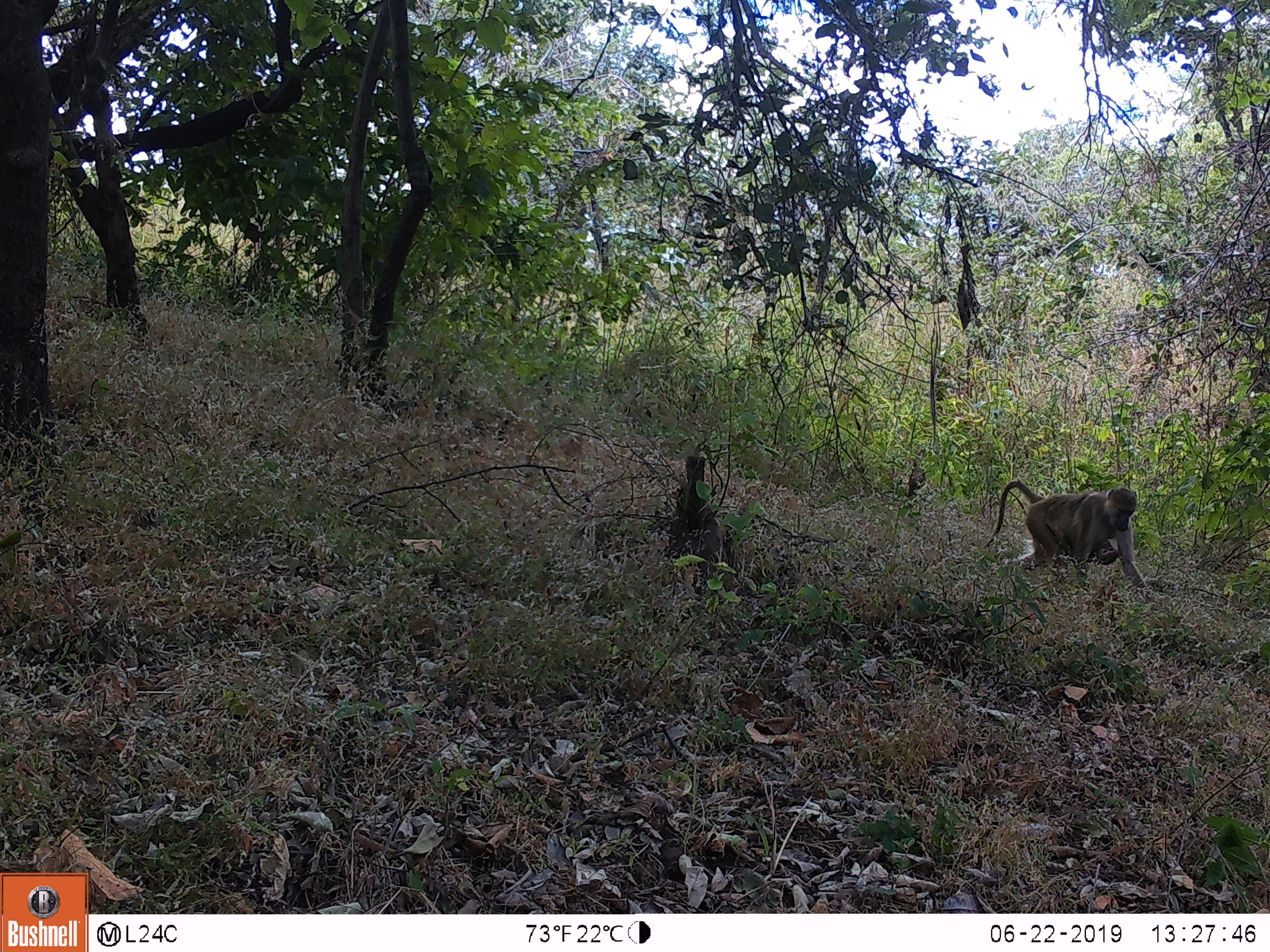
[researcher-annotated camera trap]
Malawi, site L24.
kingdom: Animalia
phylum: Chordata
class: Mammalia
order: Primates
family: Cercopithecidae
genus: Papio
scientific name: Papio cynocephalus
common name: yellow baboon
Yellow baboon (Papio cynocephalus), count 1.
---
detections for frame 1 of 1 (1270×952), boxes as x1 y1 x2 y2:
yellow baboon: 980 468 1157 595